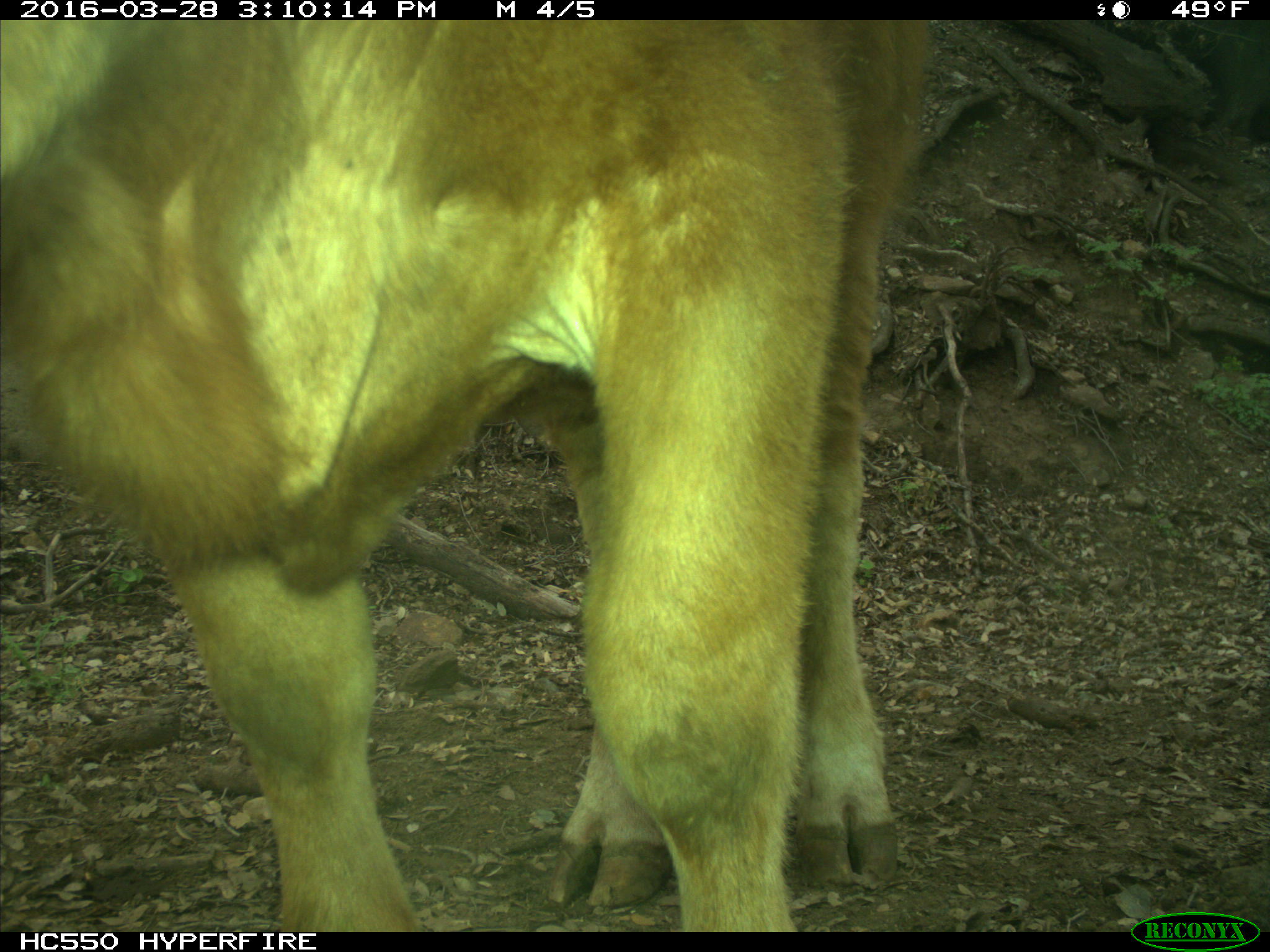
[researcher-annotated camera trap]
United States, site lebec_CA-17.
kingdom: Animalia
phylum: Chordata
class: Mammalia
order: Artiodactyla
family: Bovidae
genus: Bos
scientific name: Bos taurus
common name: domestic cow